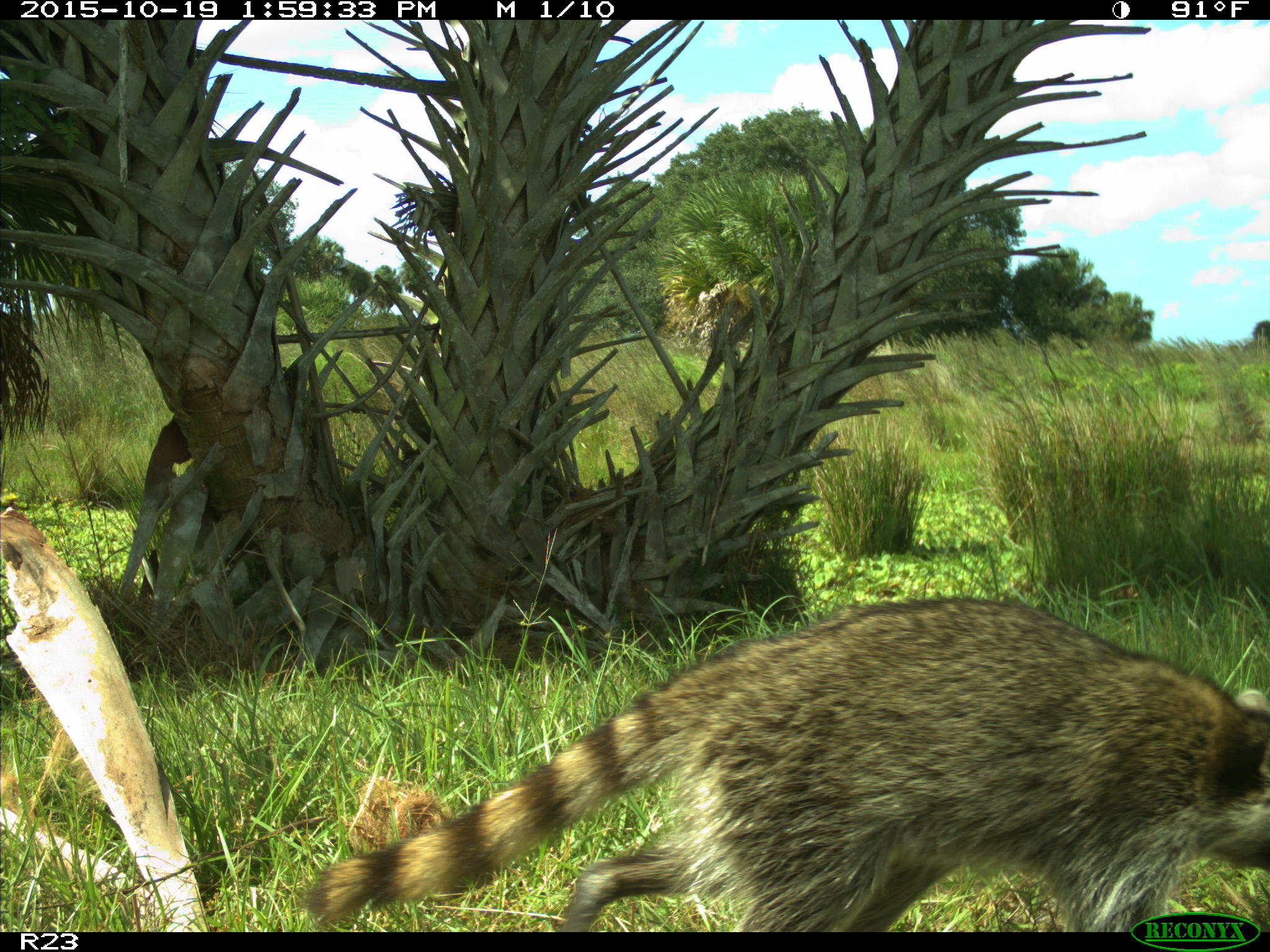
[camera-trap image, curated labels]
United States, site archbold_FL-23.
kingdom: Animalia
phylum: Chordata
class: Mammalia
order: Carnivora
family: Procyonidae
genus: Procyon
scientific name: Procyon lotor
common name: common raccoon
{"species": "Procyon lotor (common raccoon)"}